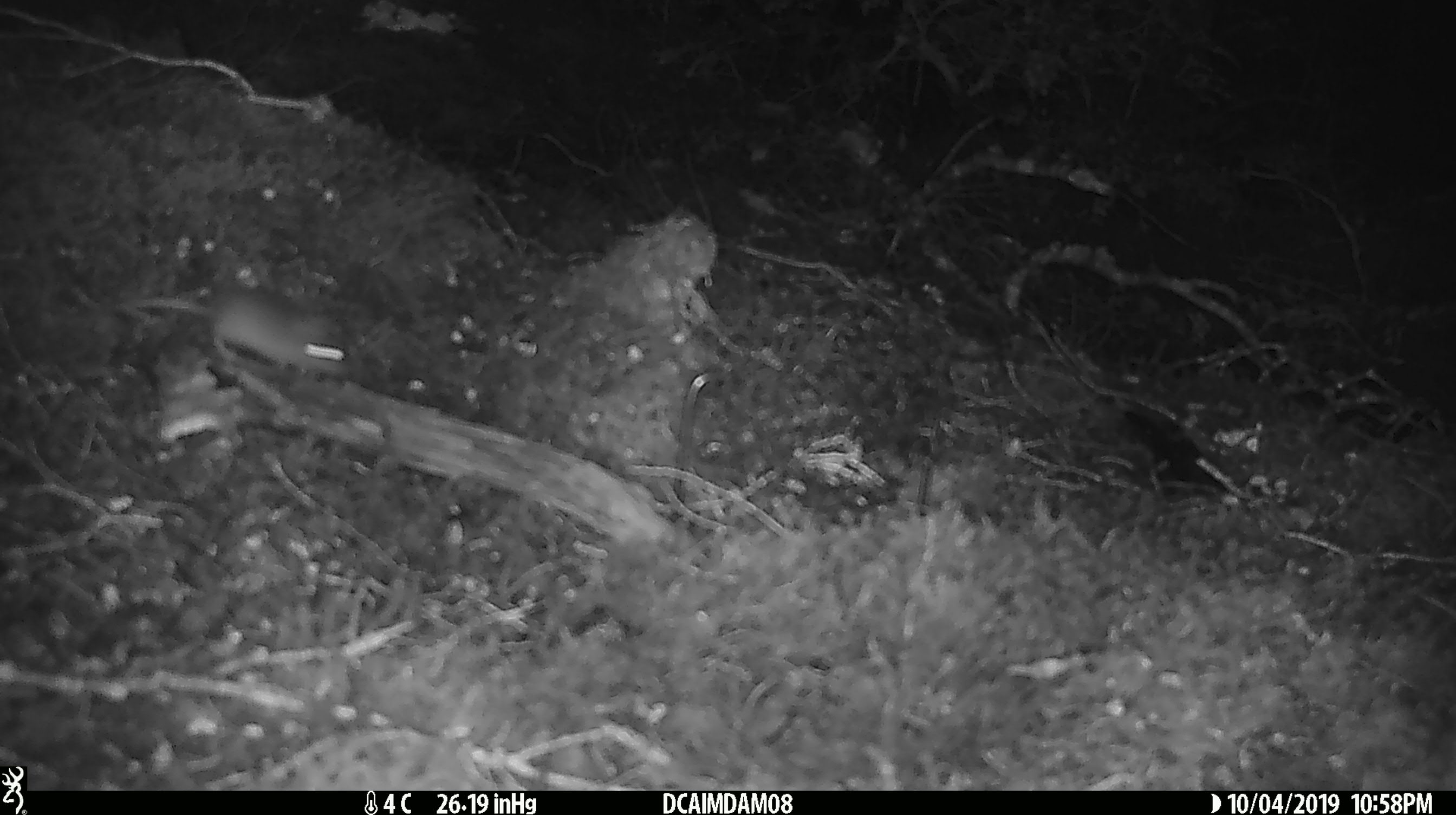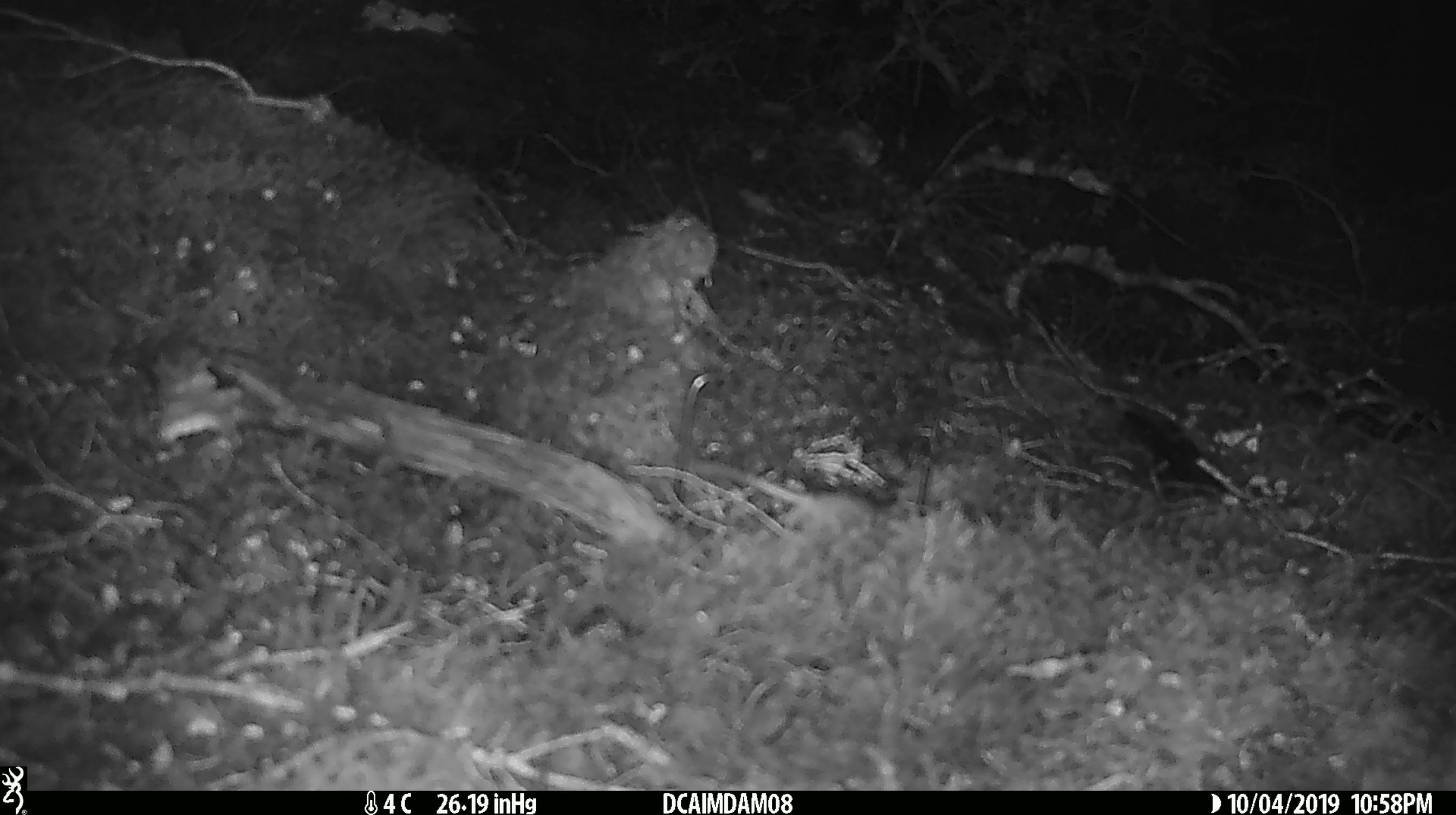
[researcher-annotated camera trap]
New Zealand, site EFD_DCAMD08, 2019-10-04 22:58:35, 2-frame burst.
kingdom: Animalia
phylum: Chordata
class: Mammalia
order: Rodentia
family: Muridae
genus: Mus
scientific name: Mus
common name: mouse